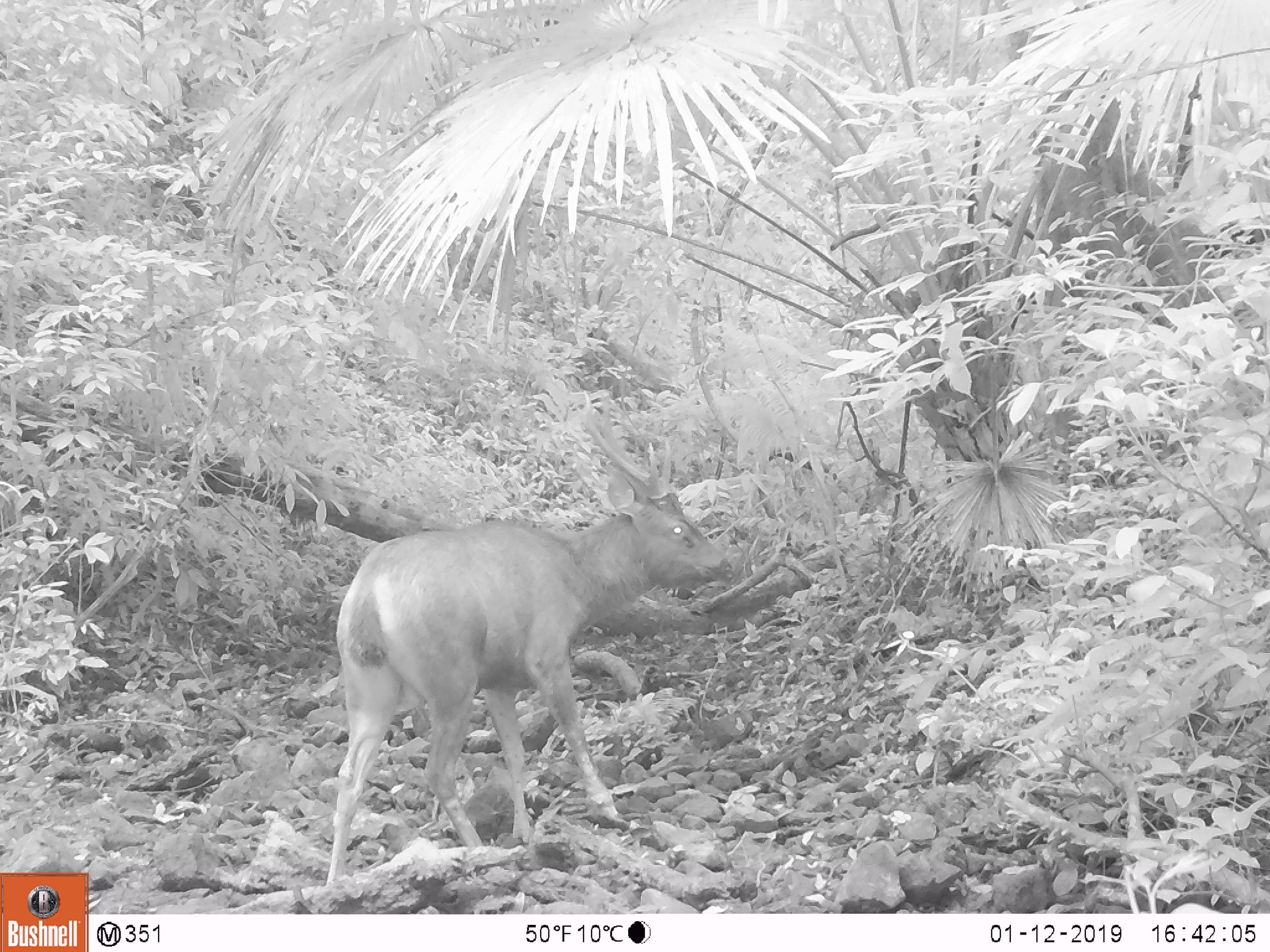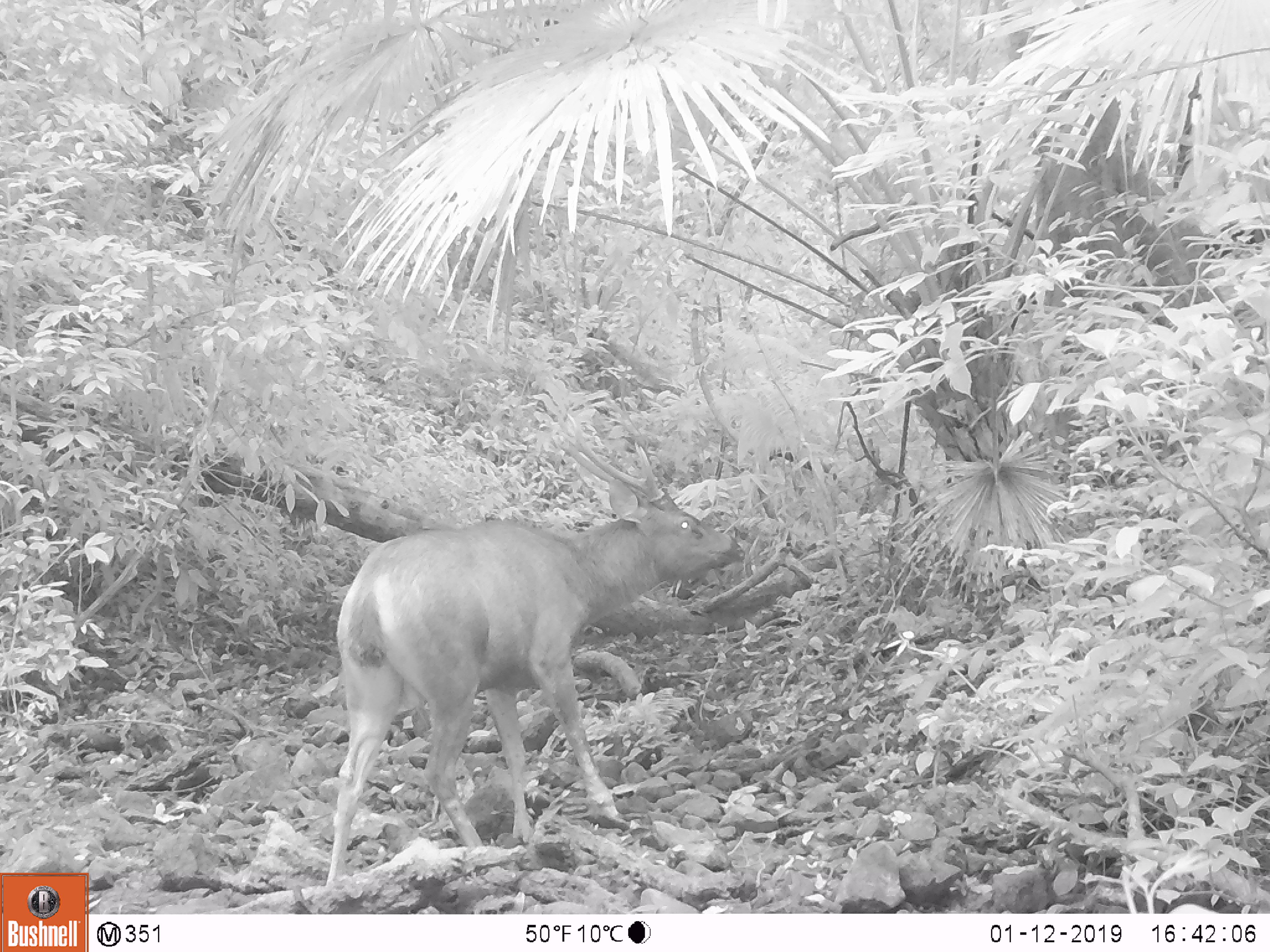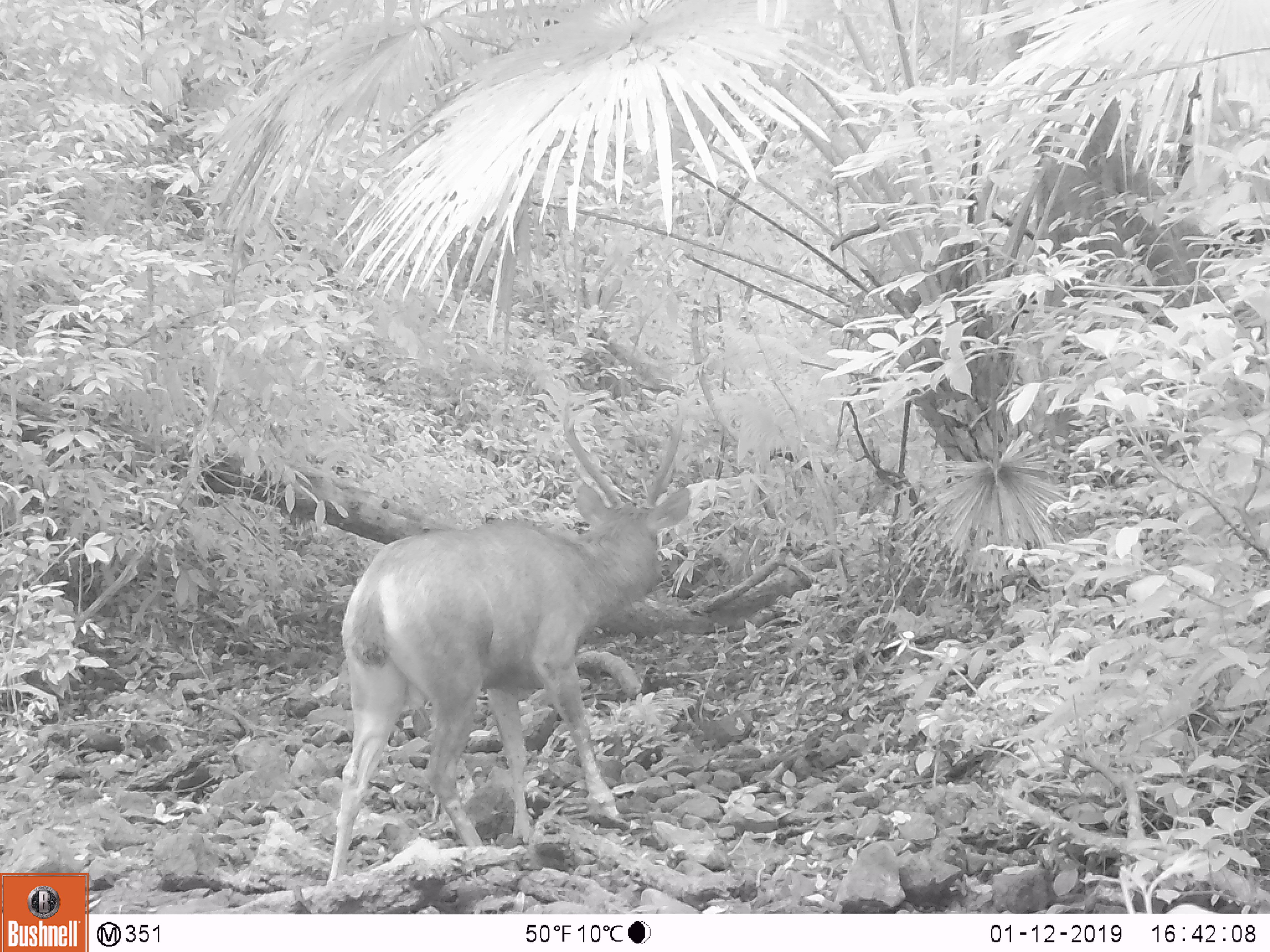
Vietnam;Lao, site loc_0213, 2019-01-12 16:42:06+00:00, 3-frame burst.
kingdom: Animalia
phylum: Chordata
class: Mammalia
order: Artiodactyla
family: Cervidae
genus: Rusa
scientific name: Rusa unicolor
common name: sambar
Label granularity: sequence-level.